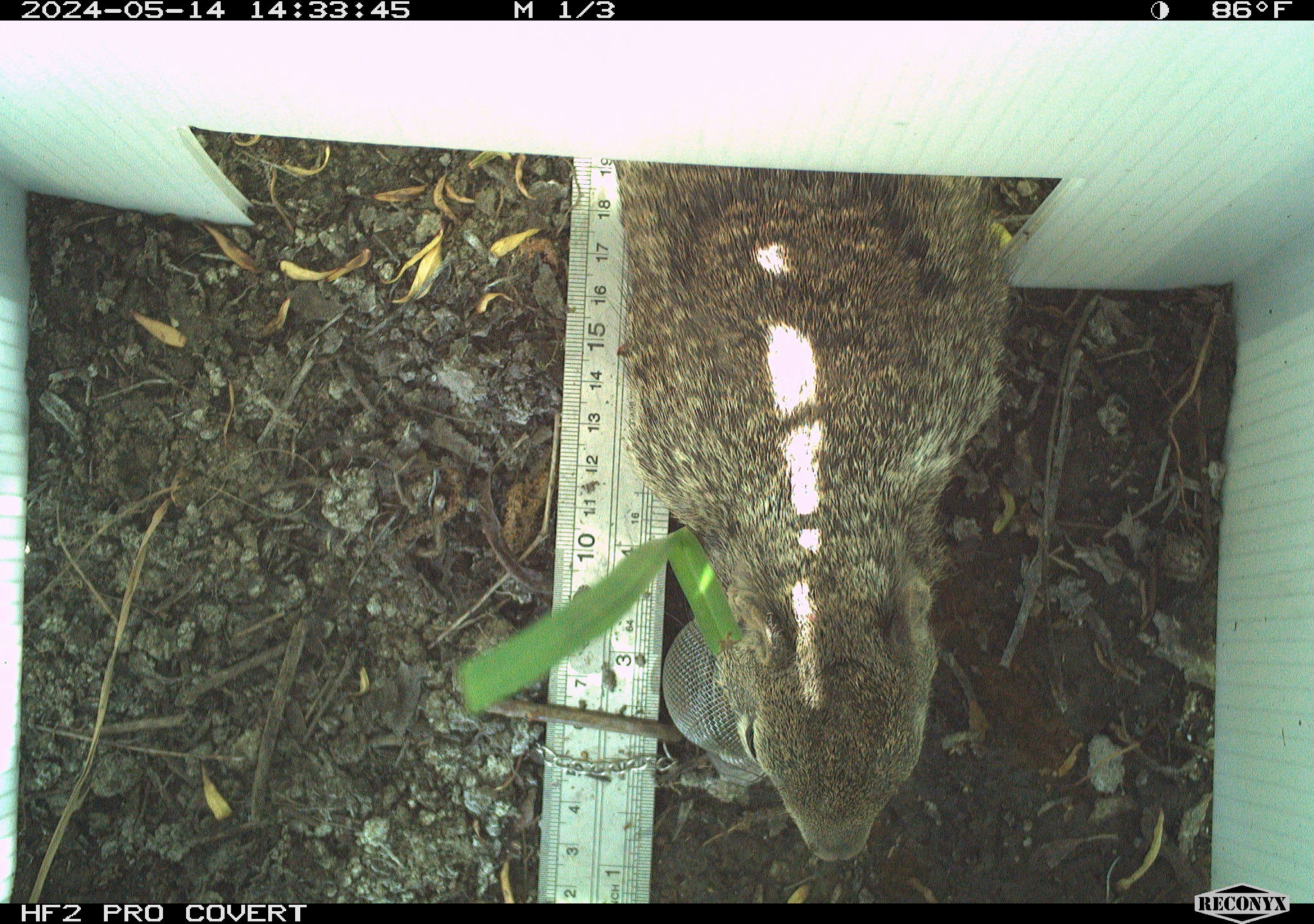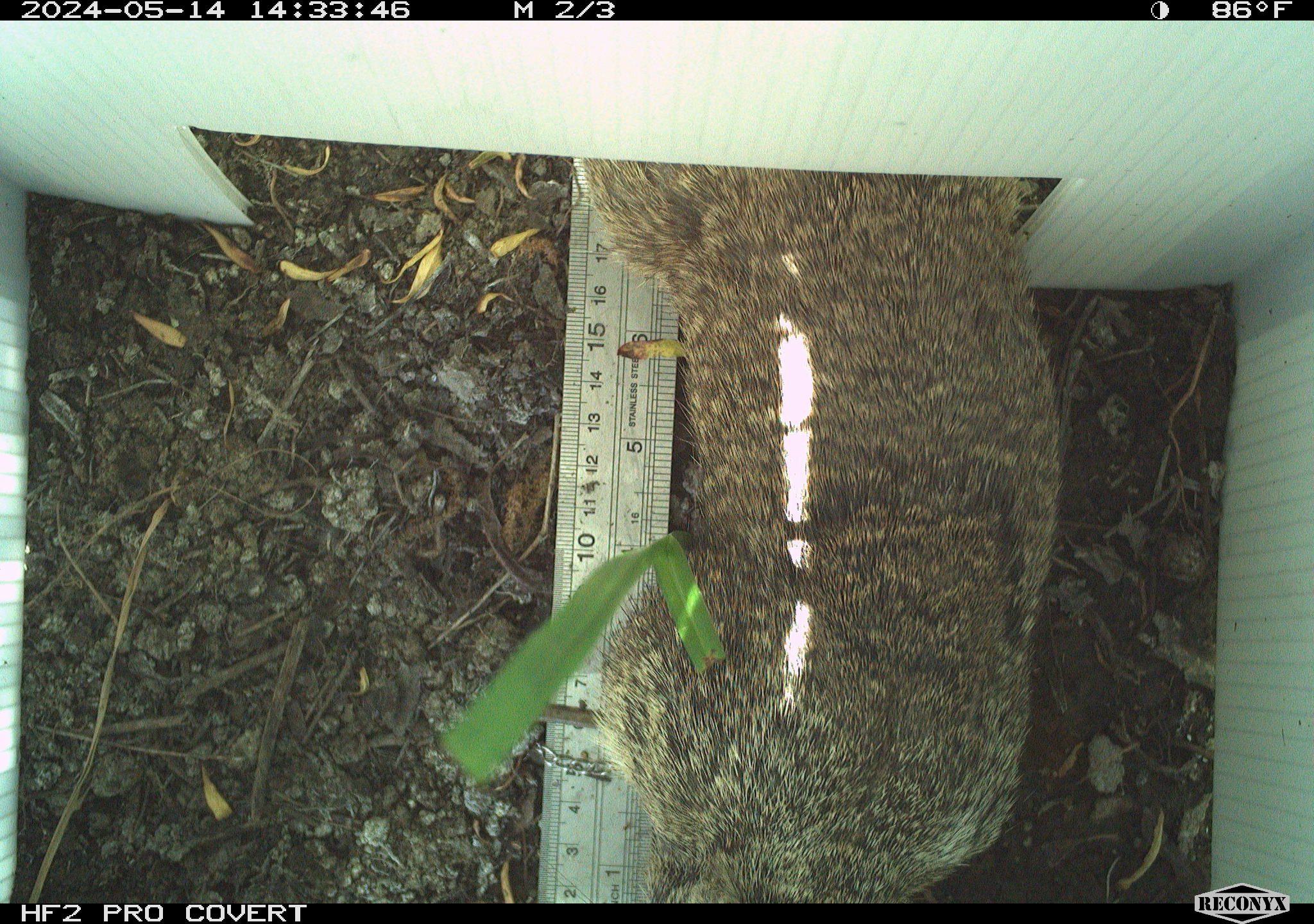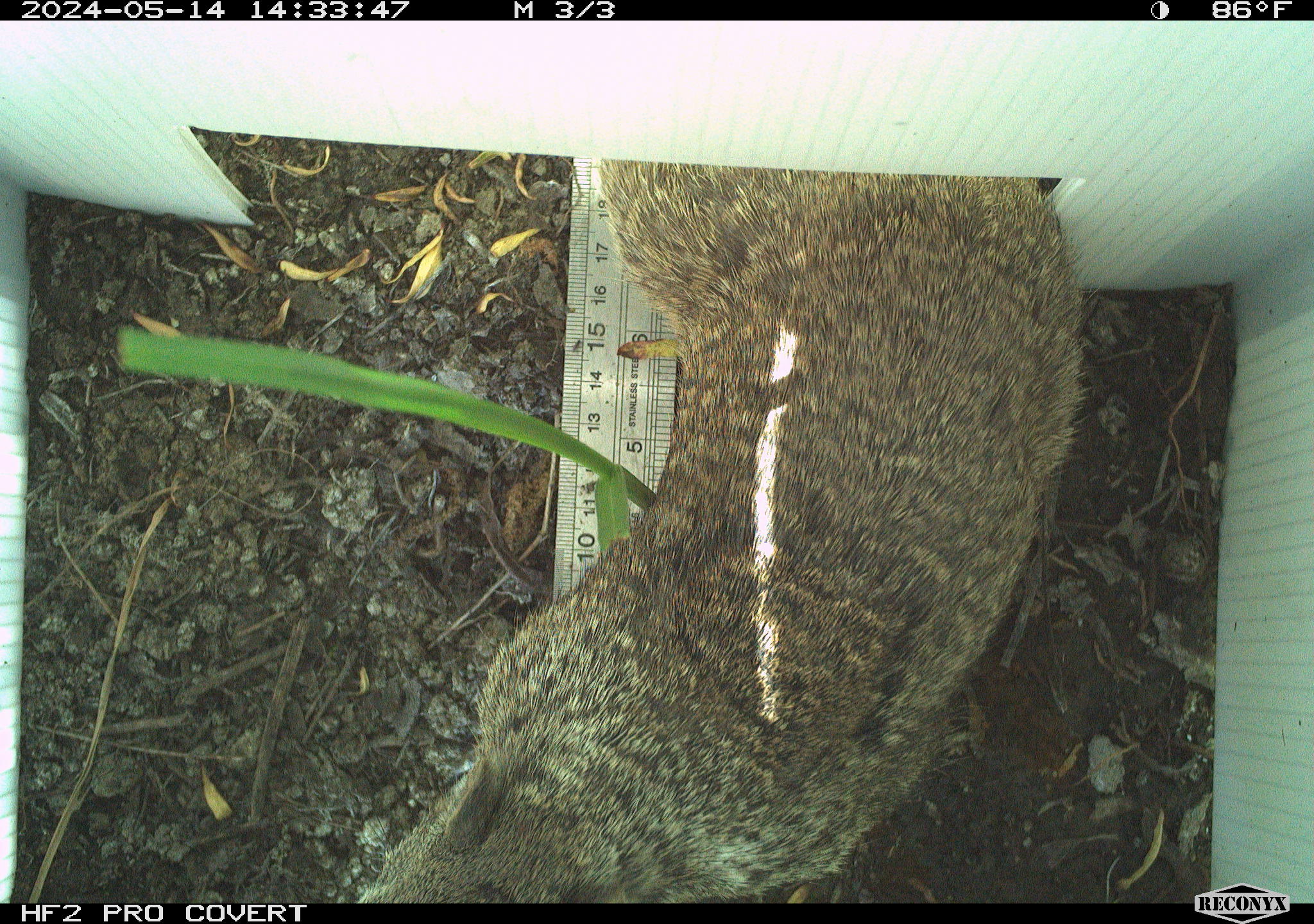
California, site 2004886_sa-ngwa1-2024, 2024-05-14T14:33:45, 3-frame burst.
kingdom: Animalia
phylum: Chordata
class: Mammalia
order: Rodentia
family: Sciuridae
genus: Otospermophilus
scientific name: Otospermophilus beecheyi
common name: california ground squirrel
California ground squirrel (Otospermophilus beecheyi).